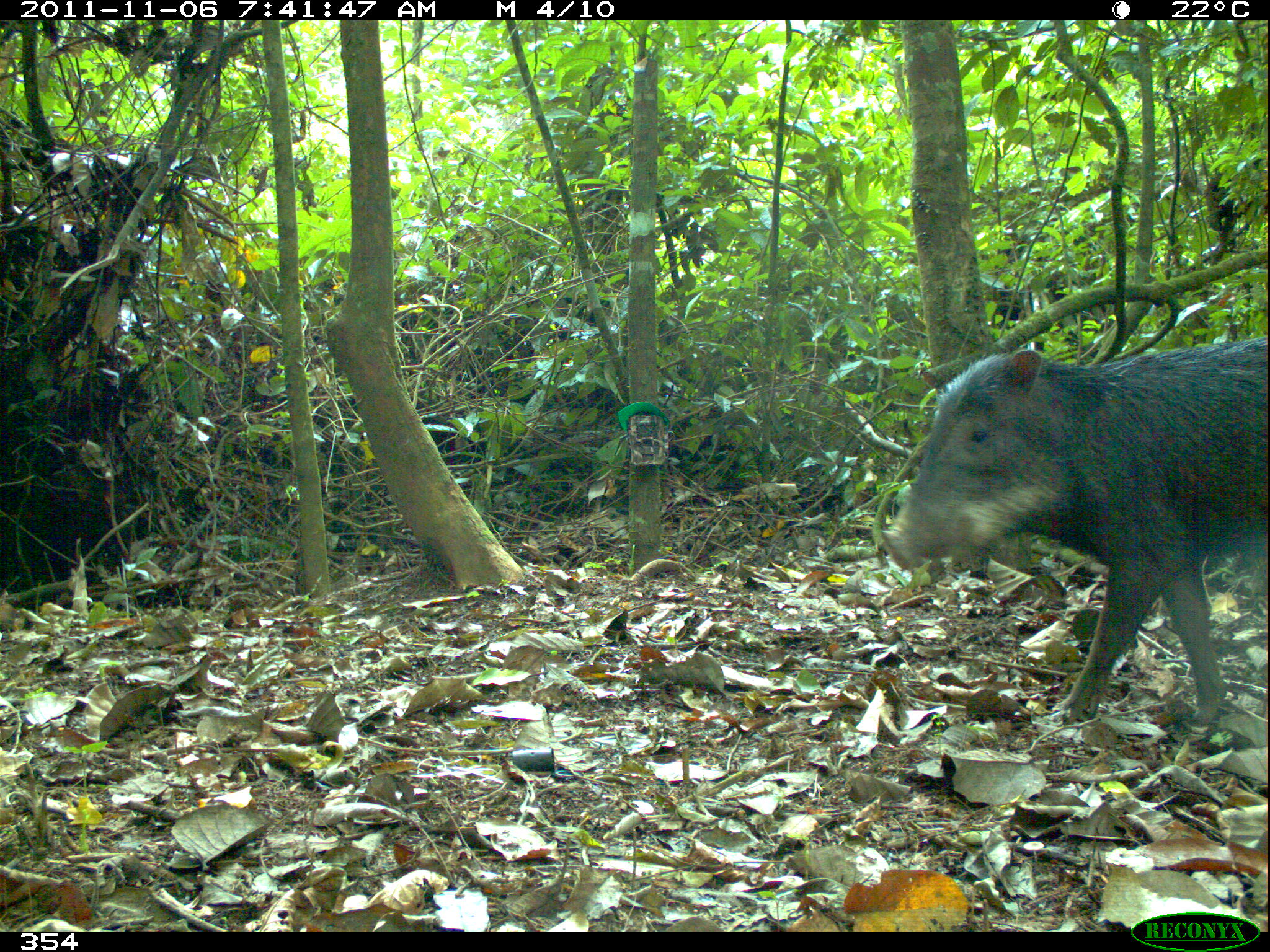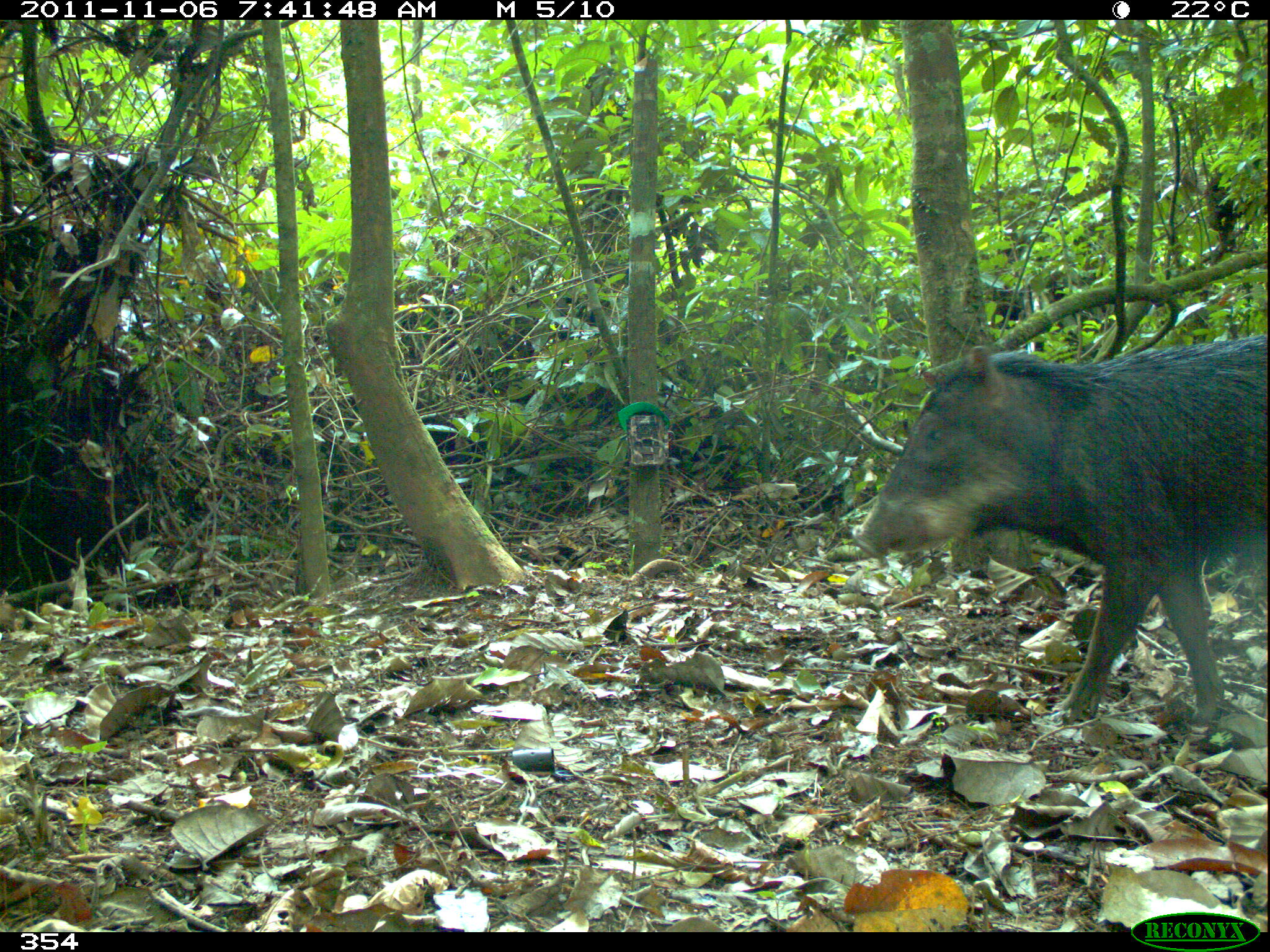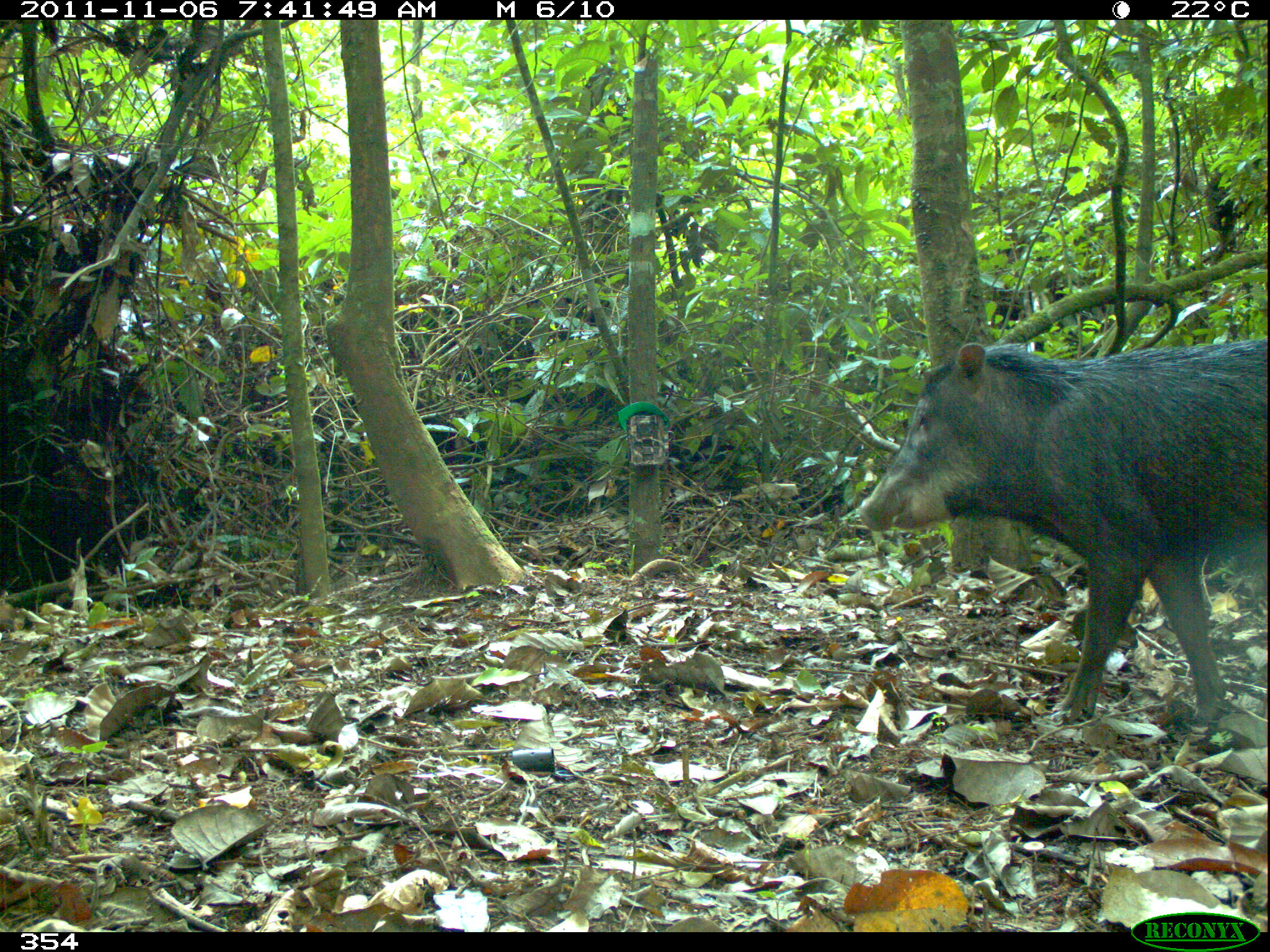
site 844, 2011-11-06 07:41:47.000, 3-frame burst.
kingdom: Animalia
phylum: Chordata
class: Mammalia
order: Artiodactyla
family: Tayassuidae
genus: Tayassu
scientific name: Tayassu pecari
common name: white-lipped peccary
Tayassu pecari (white-lipped peccary).